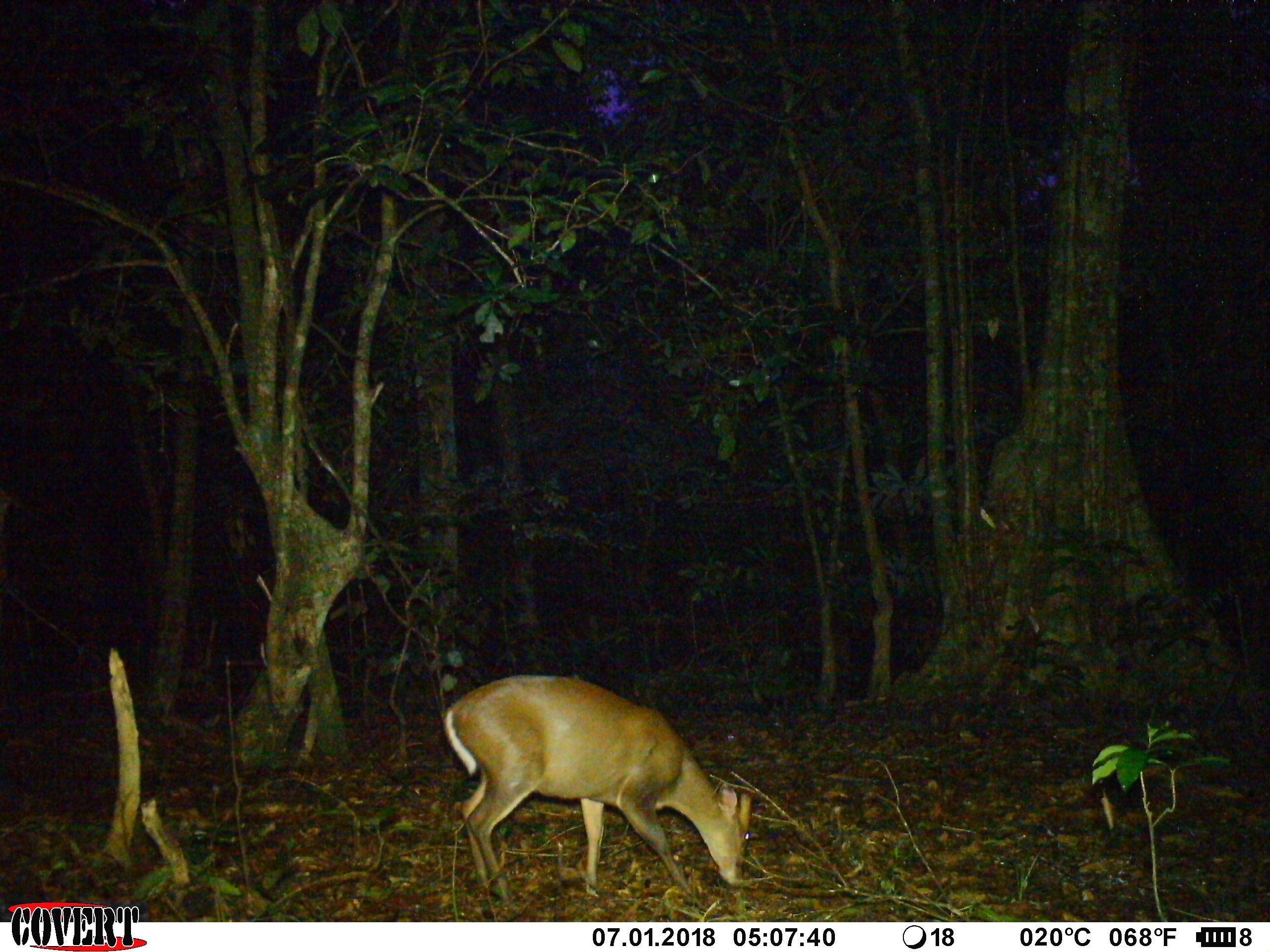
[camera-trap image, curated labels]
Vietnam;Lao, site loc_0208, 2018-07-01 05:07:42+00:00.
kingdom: Animalia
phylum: Chordata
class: Mammalia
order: Artiodactyla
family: Cervidae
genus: Muntiacus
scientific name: Muntiacus rooseveltorum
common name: roosevelt's muntjac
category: roosevelts muntjac group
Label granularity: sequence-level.